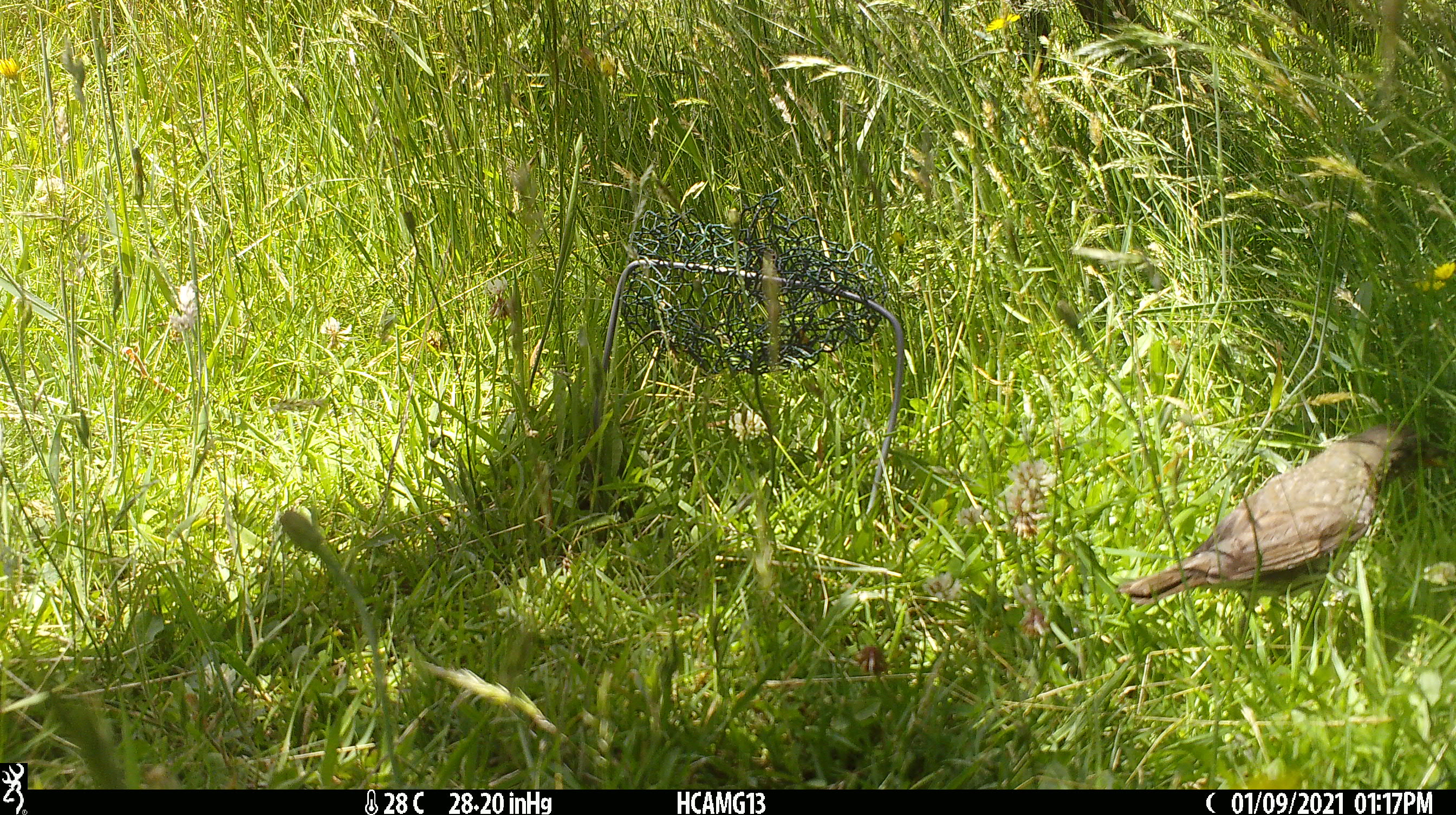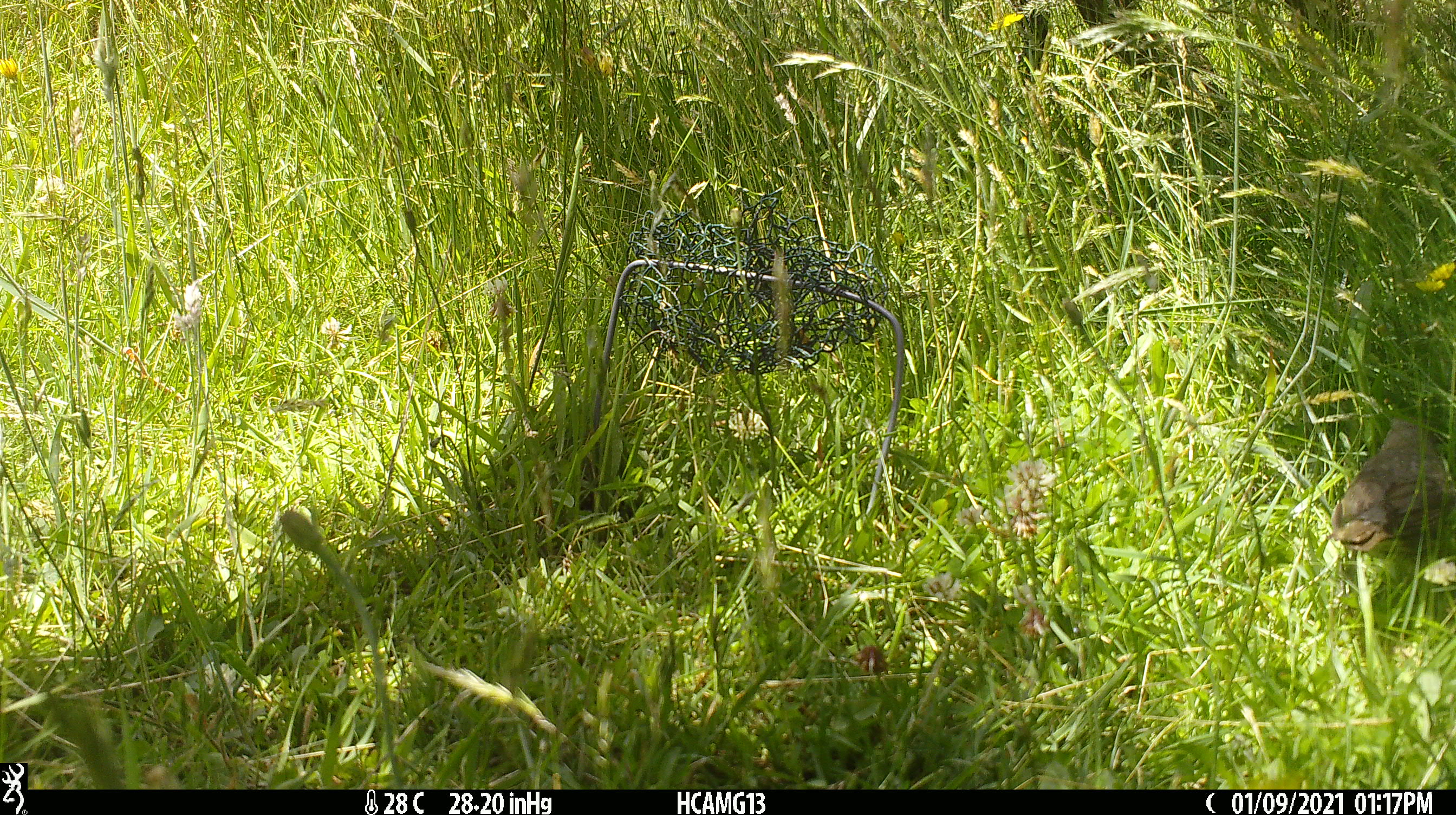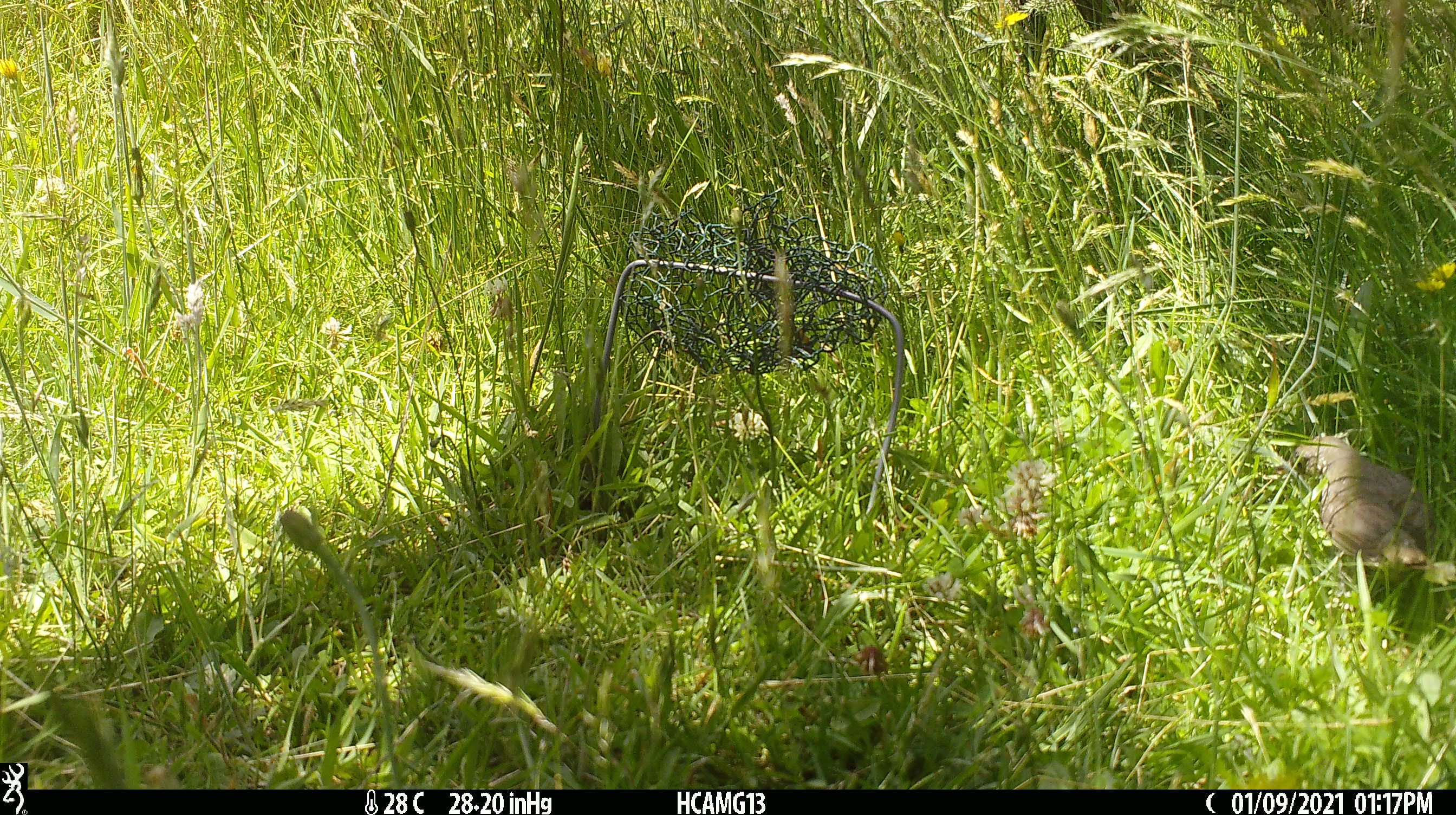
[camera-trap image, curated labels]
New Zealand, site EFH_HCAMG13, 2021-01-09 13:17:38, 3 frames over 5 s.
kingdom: Animalia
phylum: Chordata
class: Aves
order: Passeriformes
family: Turdidae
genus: Turdus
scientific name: Turdus philomelos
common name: song thrush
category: thrush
Thrush (song thrush) (Turdus philomelos).